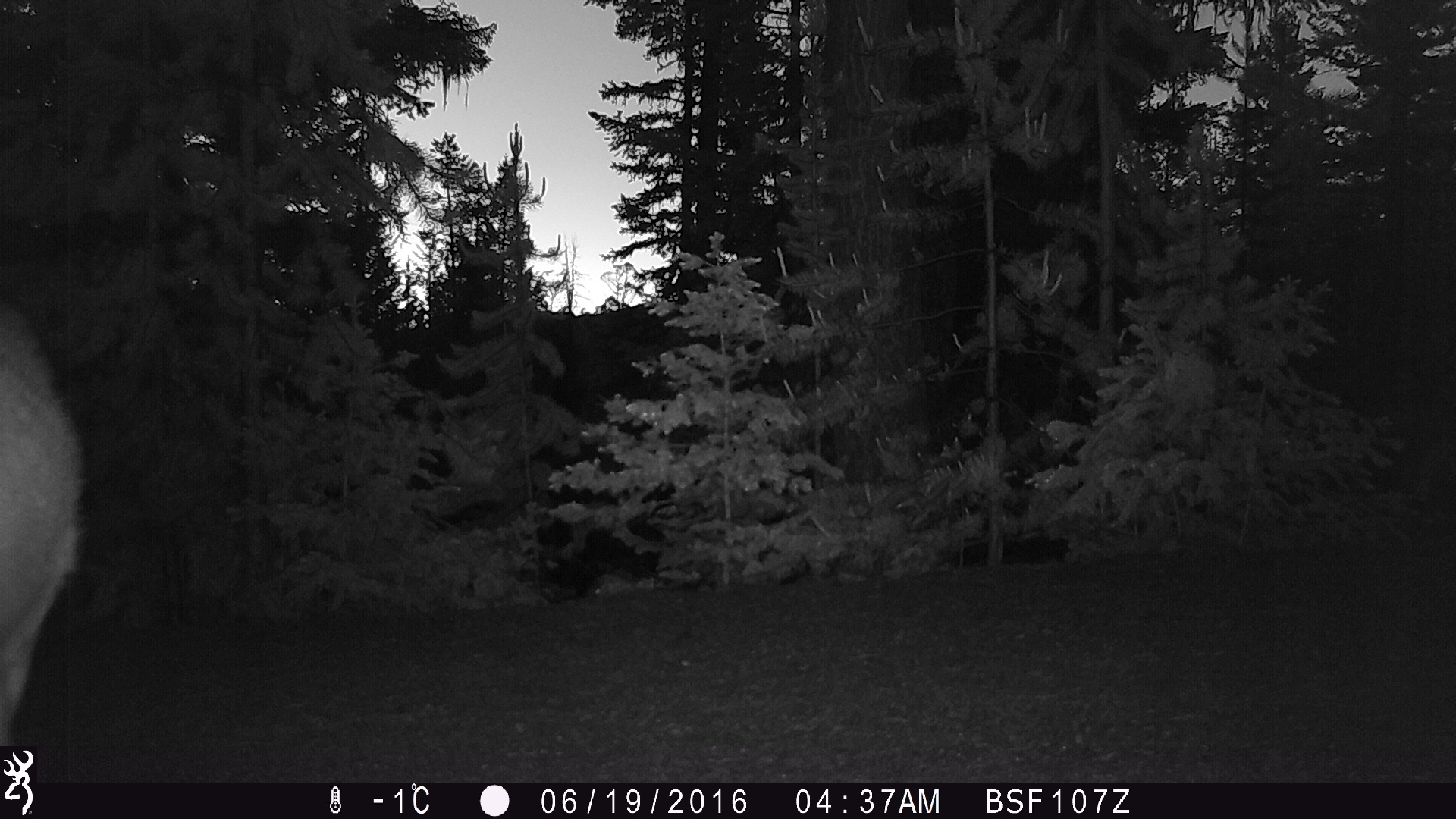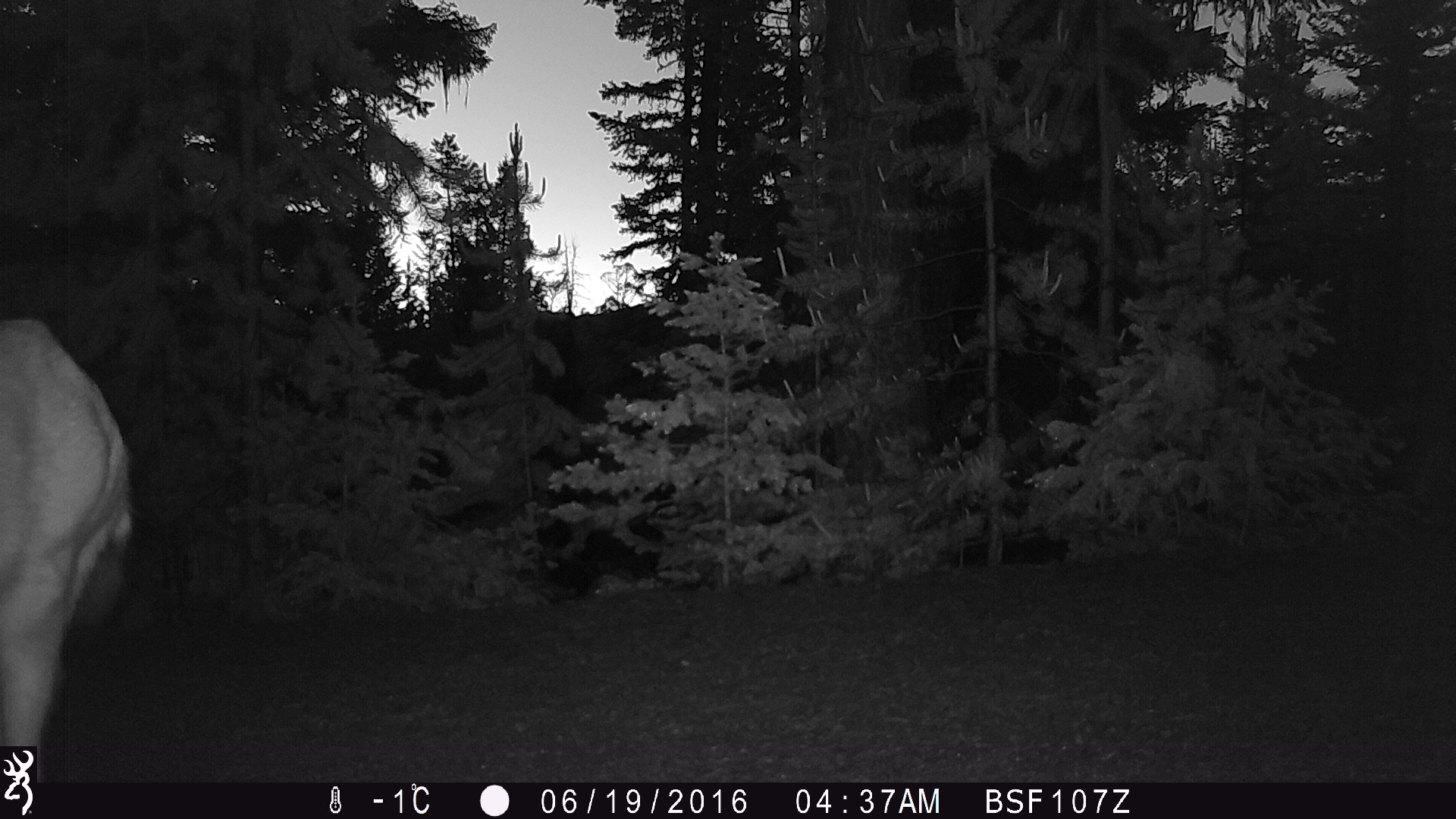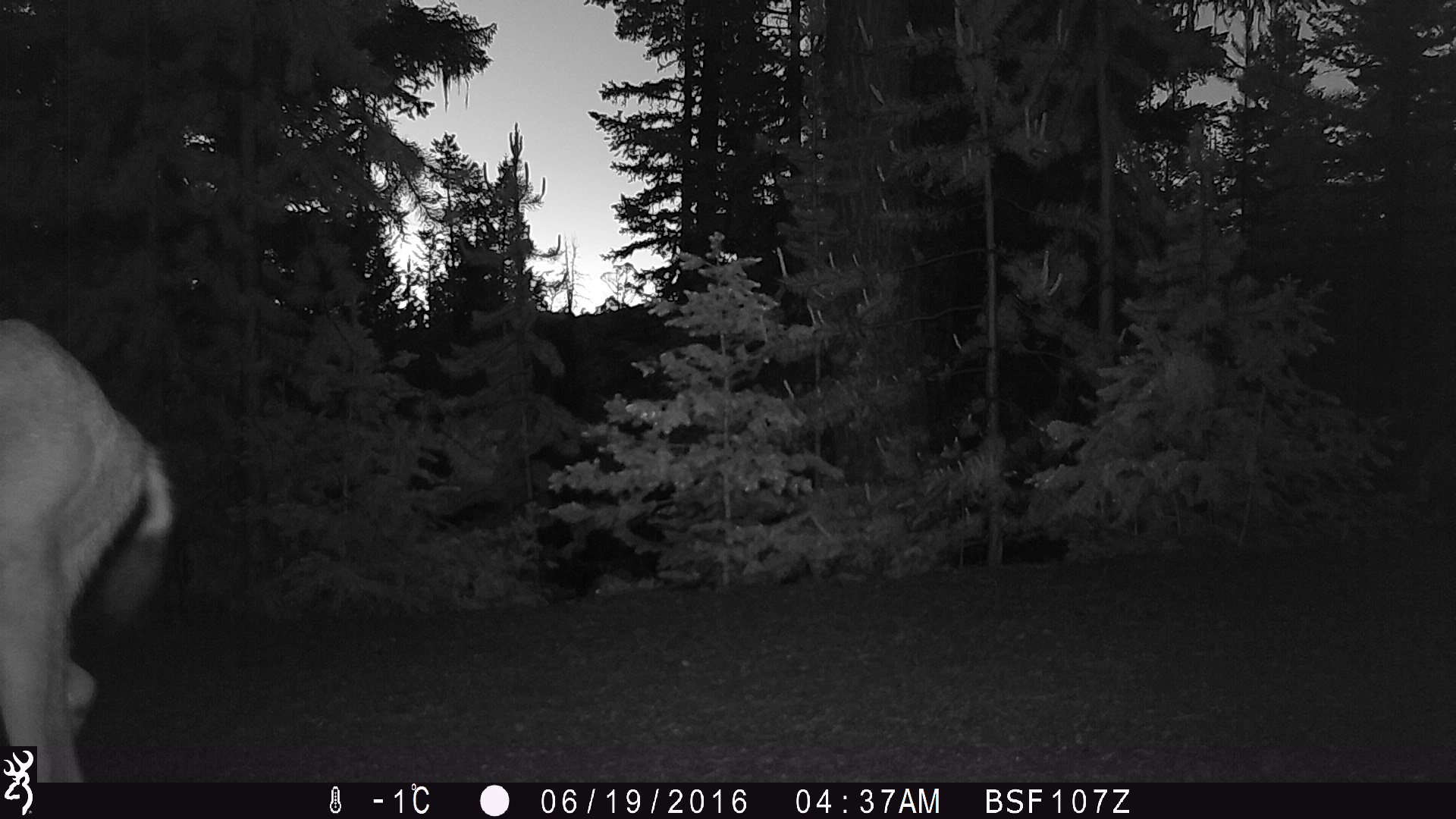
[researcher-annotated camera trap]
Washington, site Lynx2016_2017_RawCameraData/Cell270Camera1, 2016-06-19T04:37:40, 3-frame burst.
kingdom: Animalia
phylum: Chordata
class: Mammalia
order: Artiodactyla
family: Cervidae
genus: Odocoileus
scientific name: Odocoileus hemionus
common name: mule deer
Odocoileus hemionus (mule deer). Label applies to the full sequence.